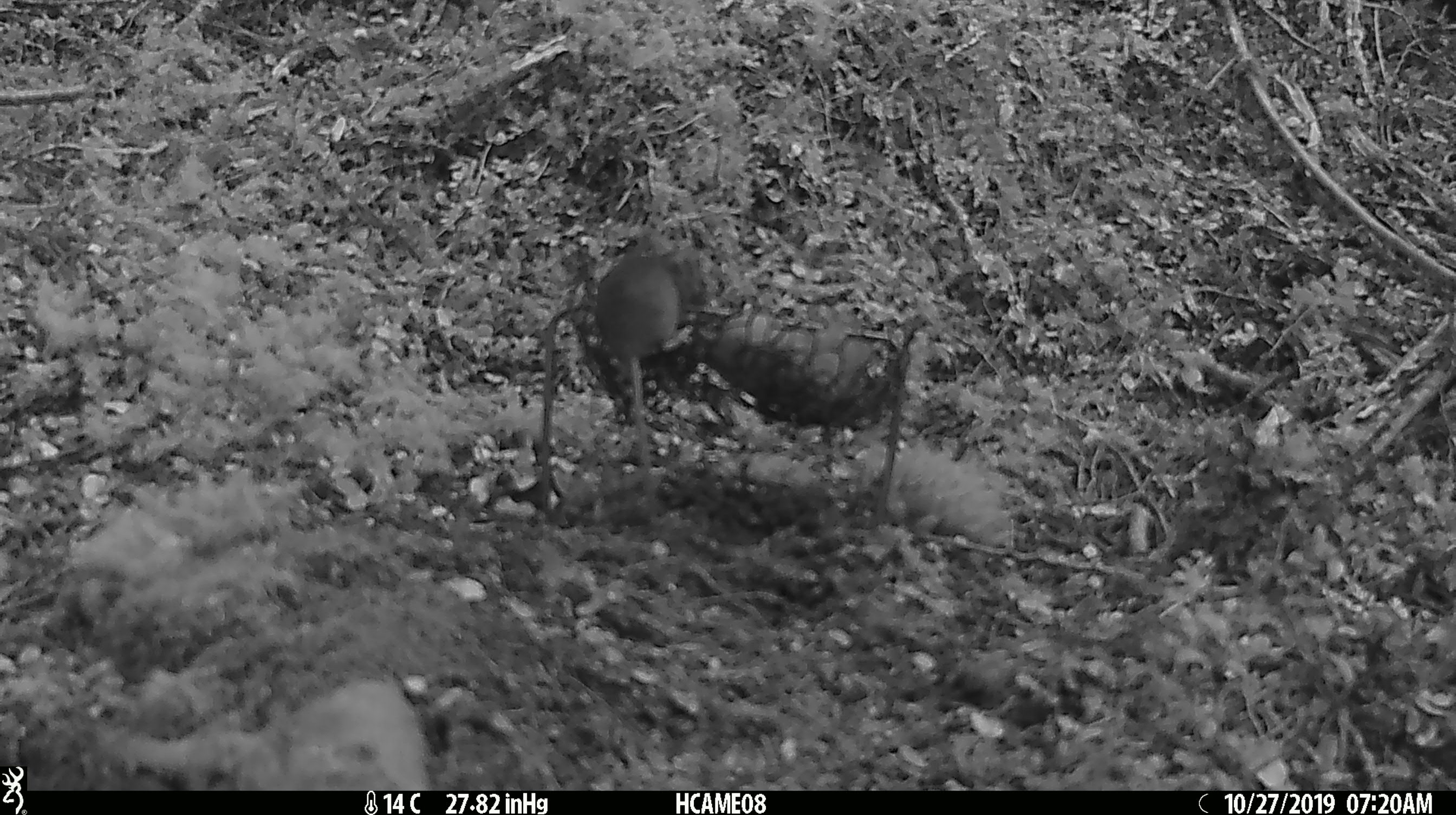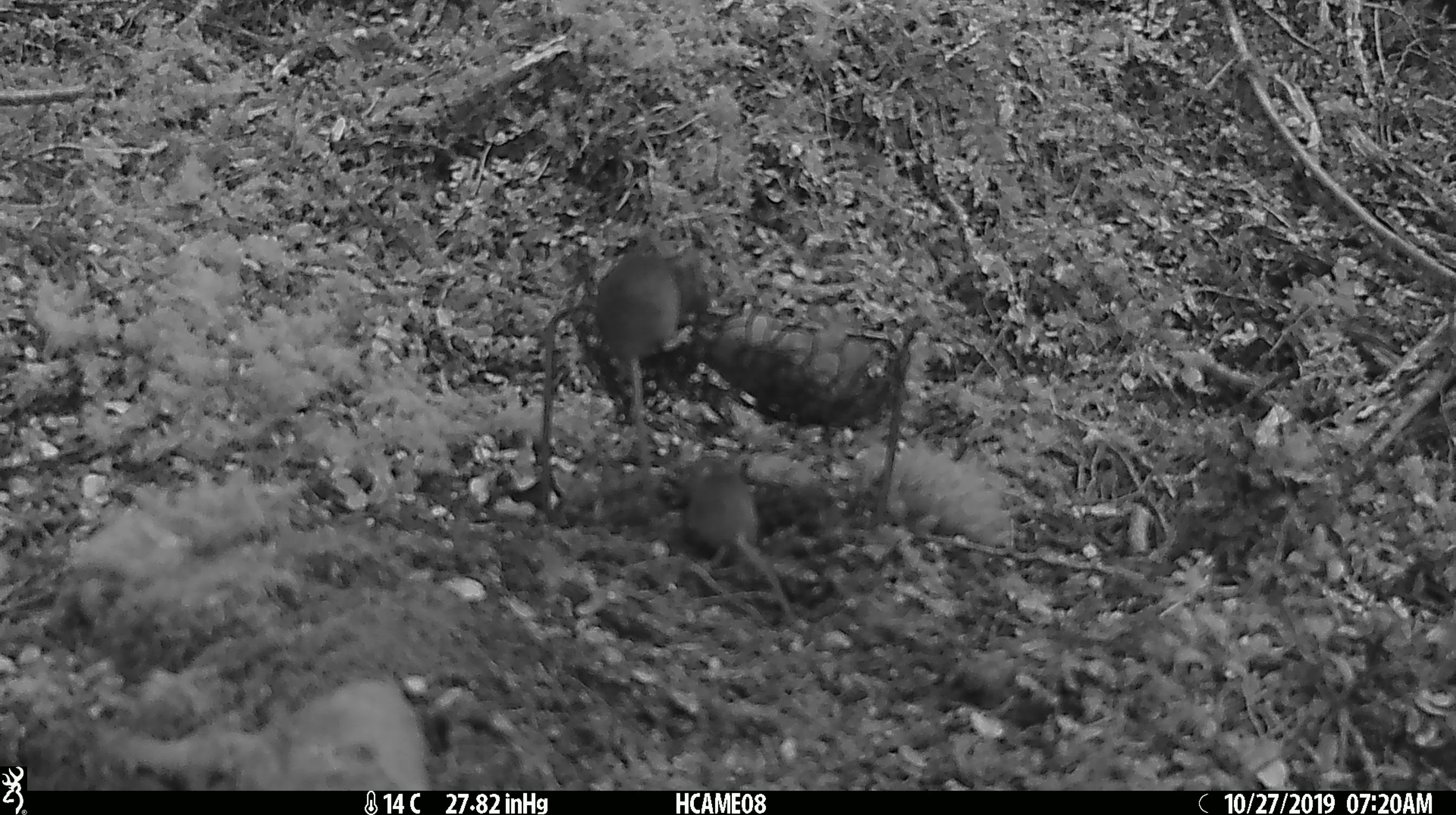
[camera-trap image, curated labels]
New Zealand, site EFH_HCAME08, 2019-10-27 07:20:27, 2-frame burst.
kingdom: Animalia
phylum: Chordata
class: Mammalia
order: Rodentia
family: Muridae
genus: Mus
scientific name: Mus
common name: mouse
Mouse (Mus).